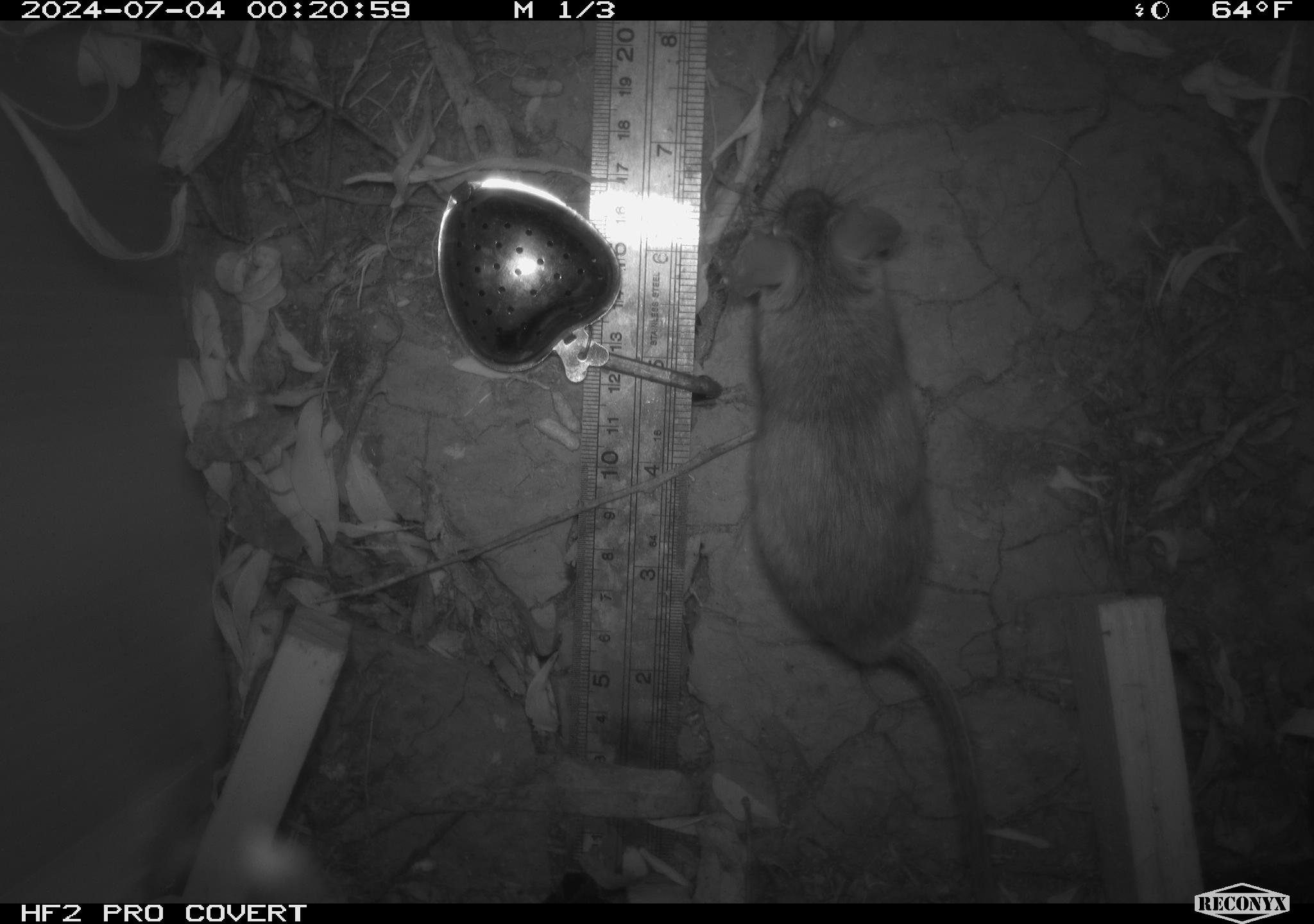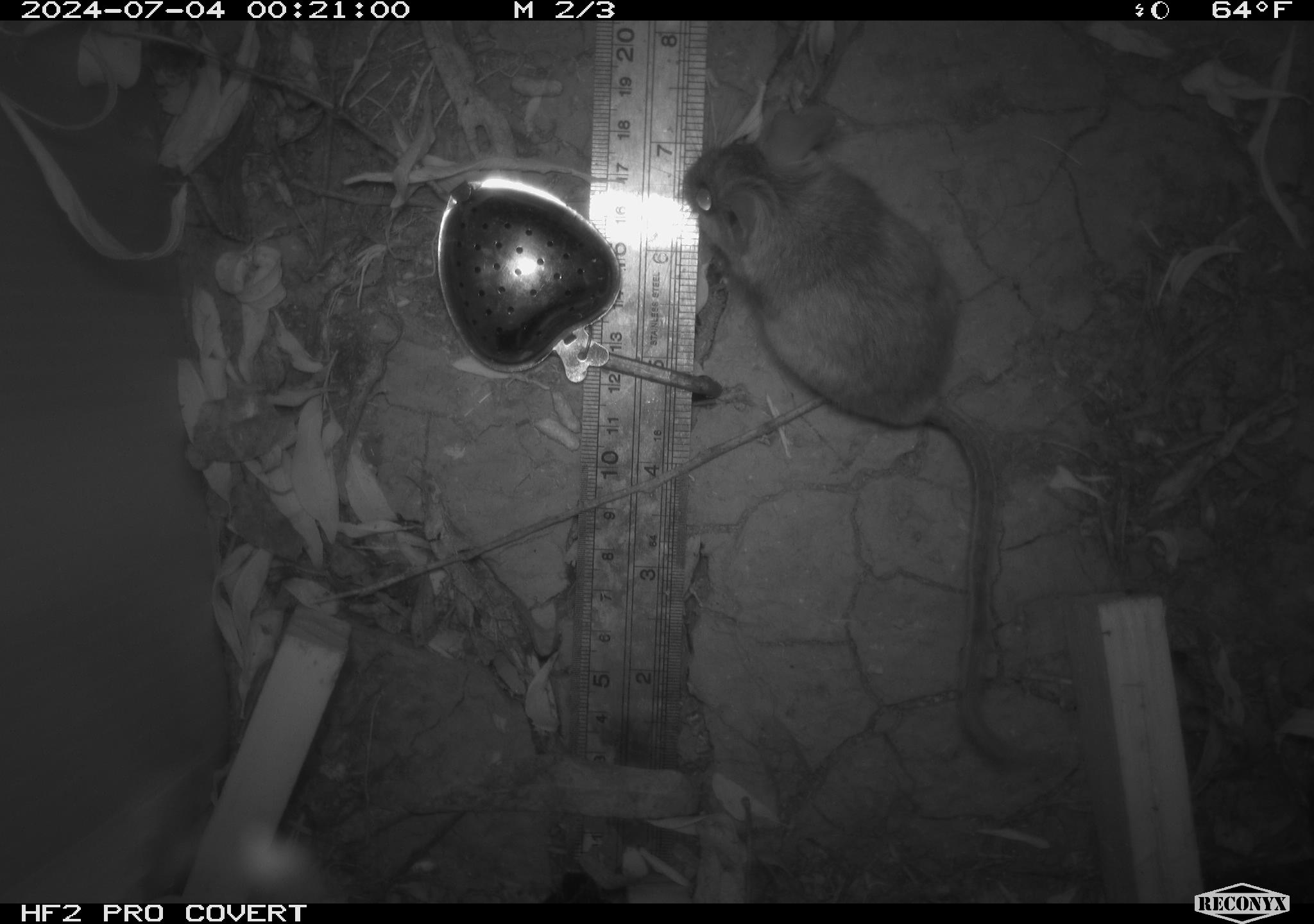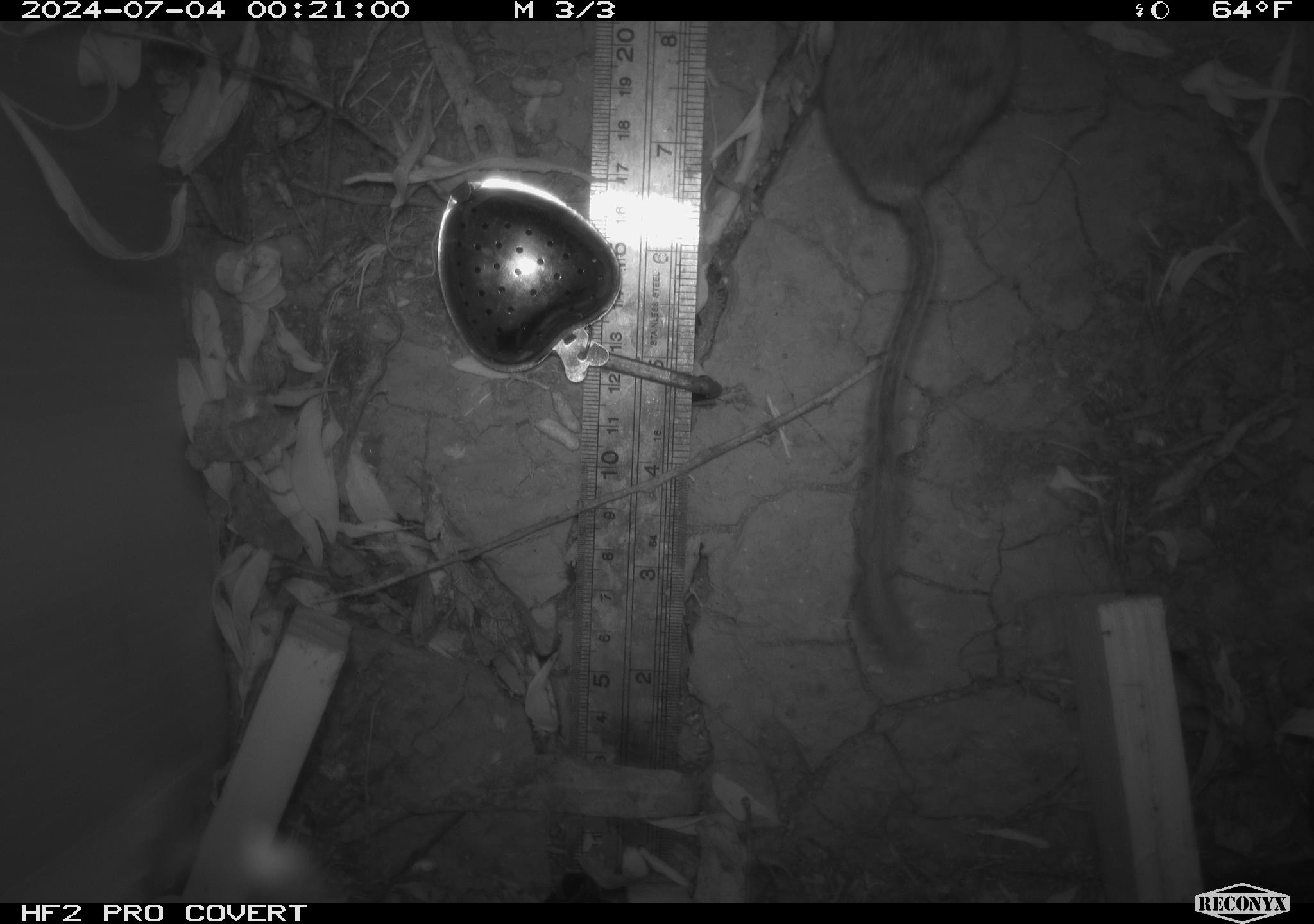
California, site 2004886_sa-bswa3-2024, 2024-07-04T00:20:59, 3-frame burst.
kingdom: Animalia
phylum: Chordata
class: Mammalia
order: Rodentia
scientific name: Rodentia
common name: mouse species